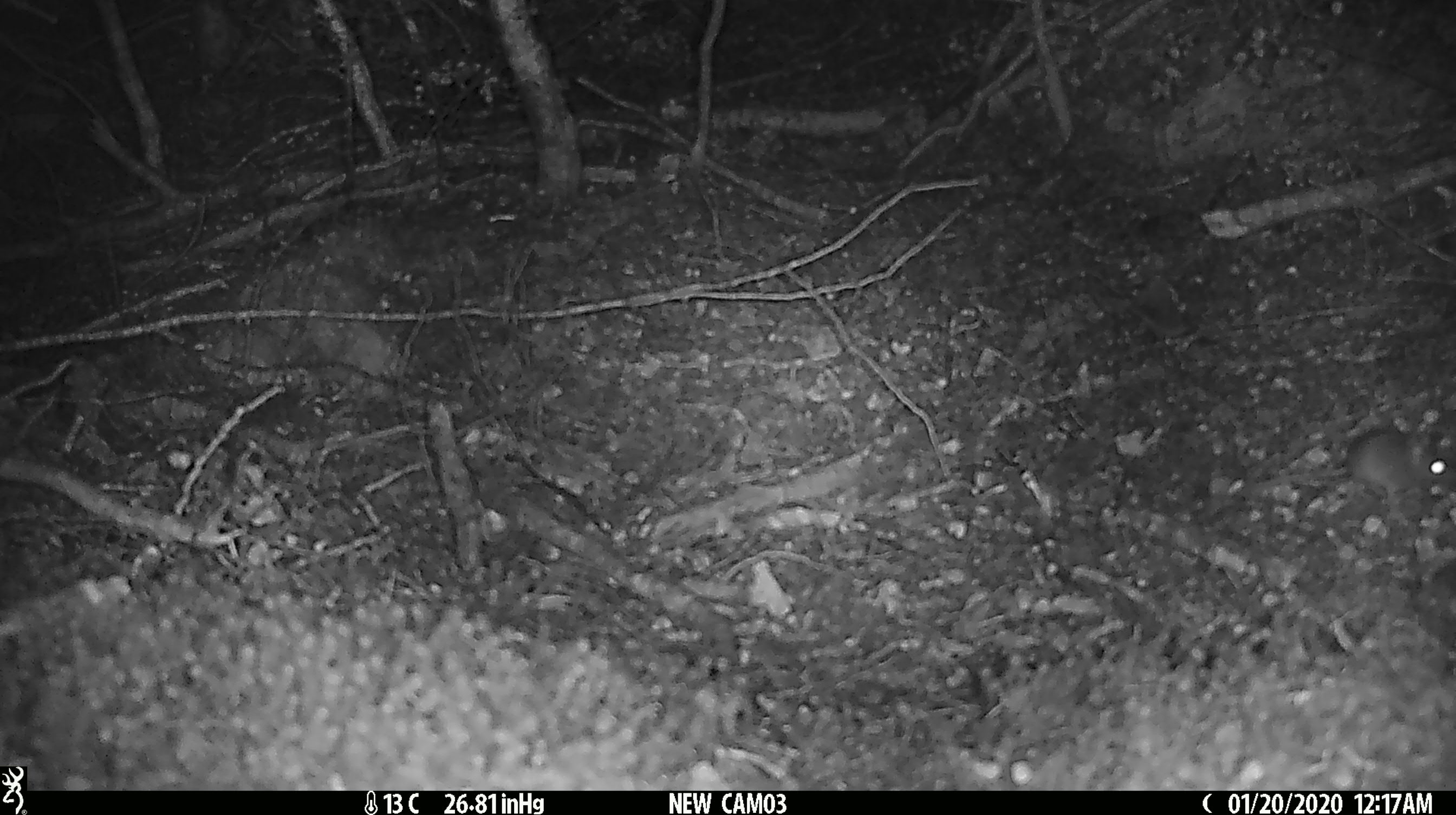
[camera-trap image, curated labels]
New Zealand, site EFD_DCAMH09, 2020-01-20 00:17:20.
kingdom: Animalia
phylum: Chordata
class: Mammalia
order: Rodentia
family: Muridae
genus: Mus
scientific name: Mus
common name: mouse